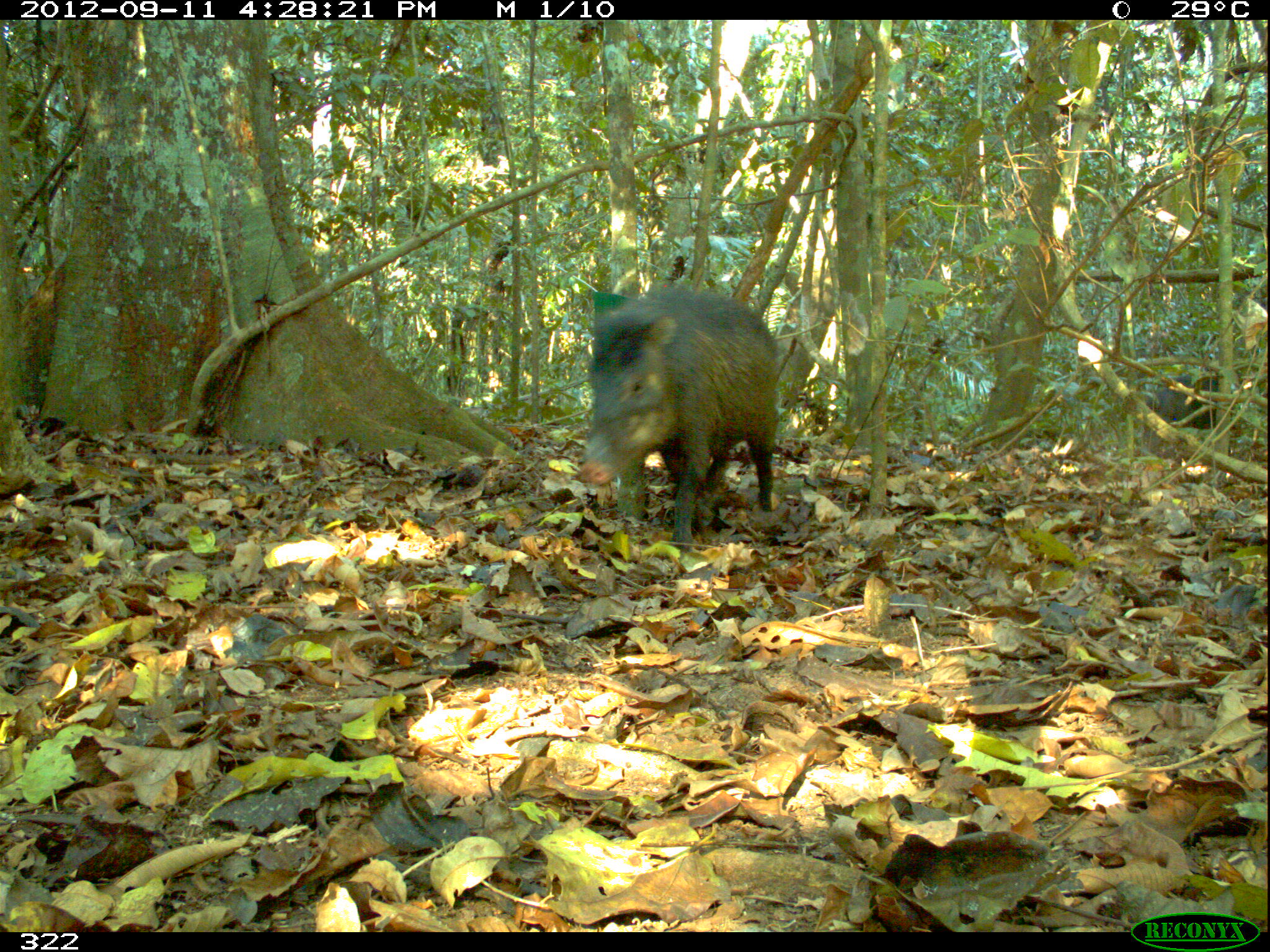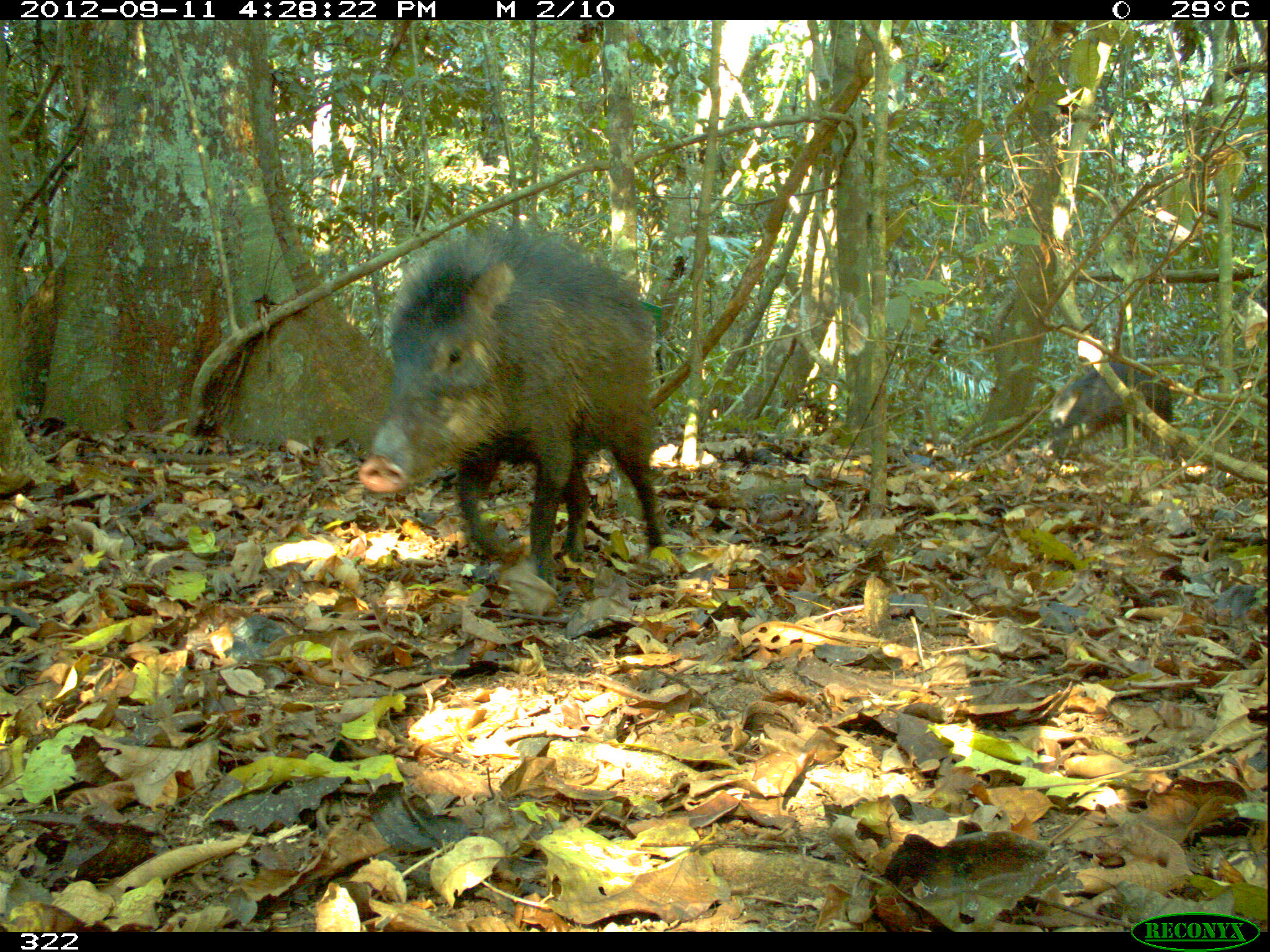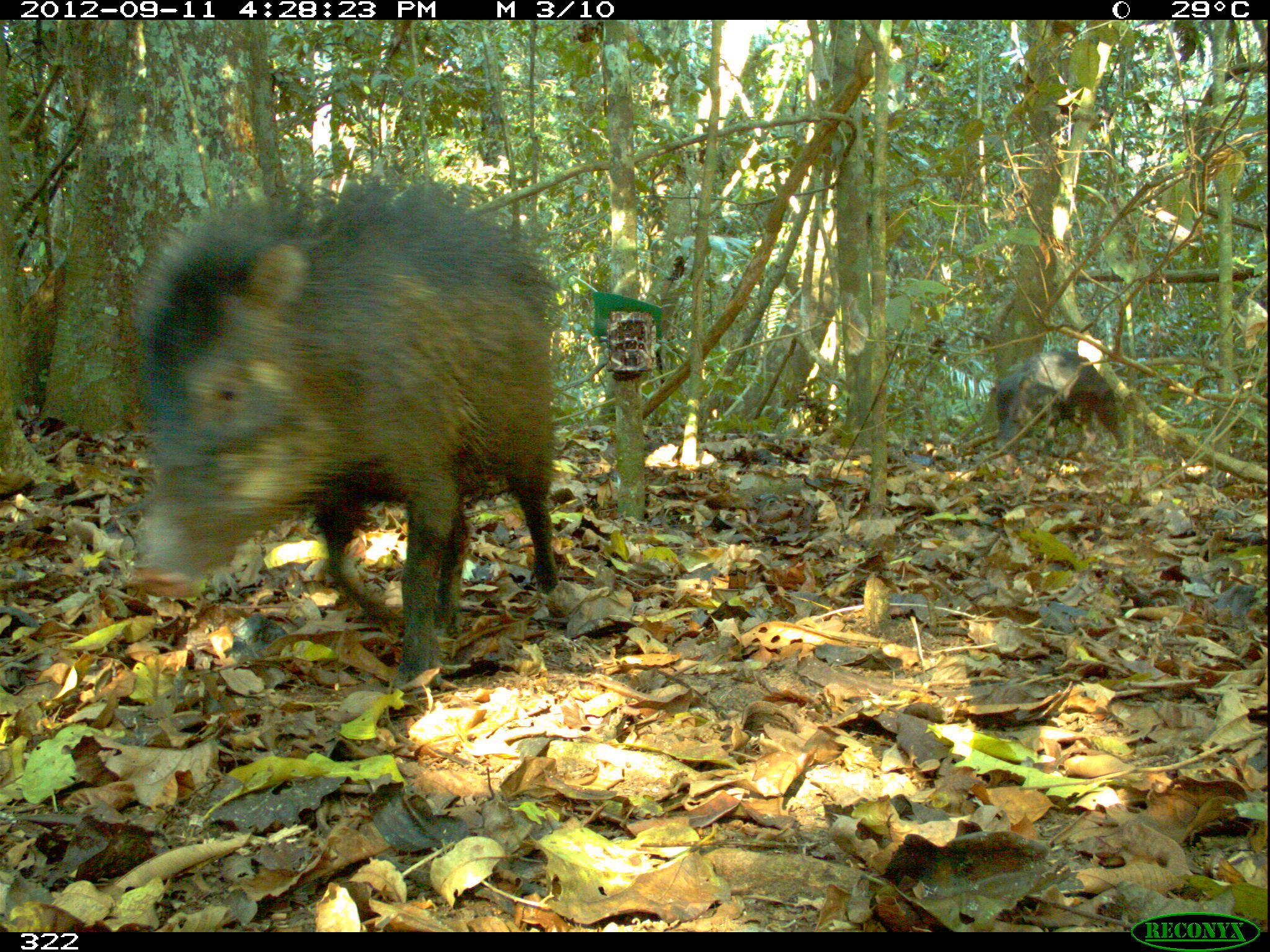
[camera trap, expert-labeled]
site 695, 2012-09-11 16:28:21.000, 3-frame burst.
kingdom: Animalia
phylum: Chordata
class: Mammalia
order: Artiodactyla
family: Tayassuidae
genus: Tayassu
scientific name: Tayassu pecari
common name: white-lipped peccary